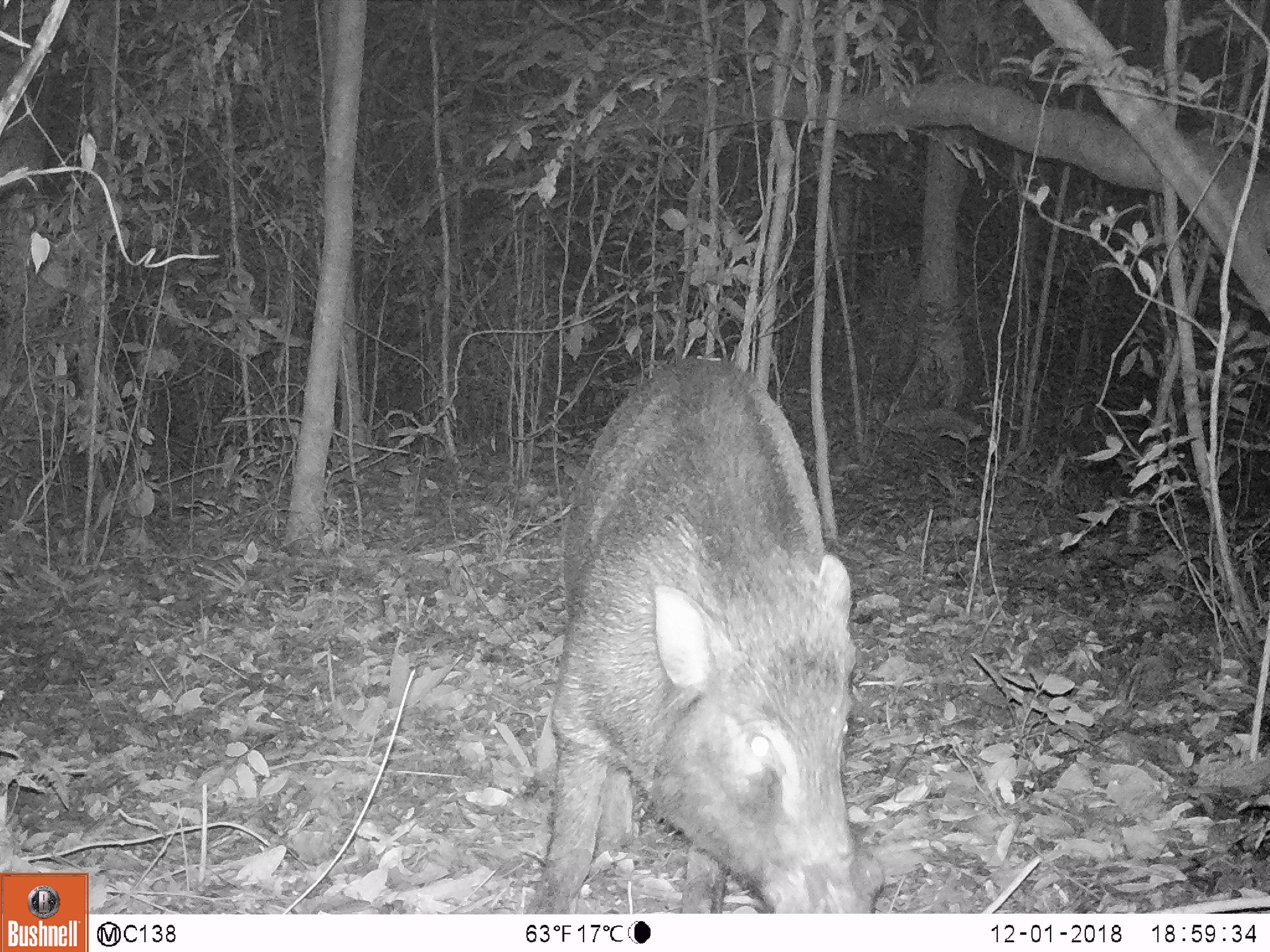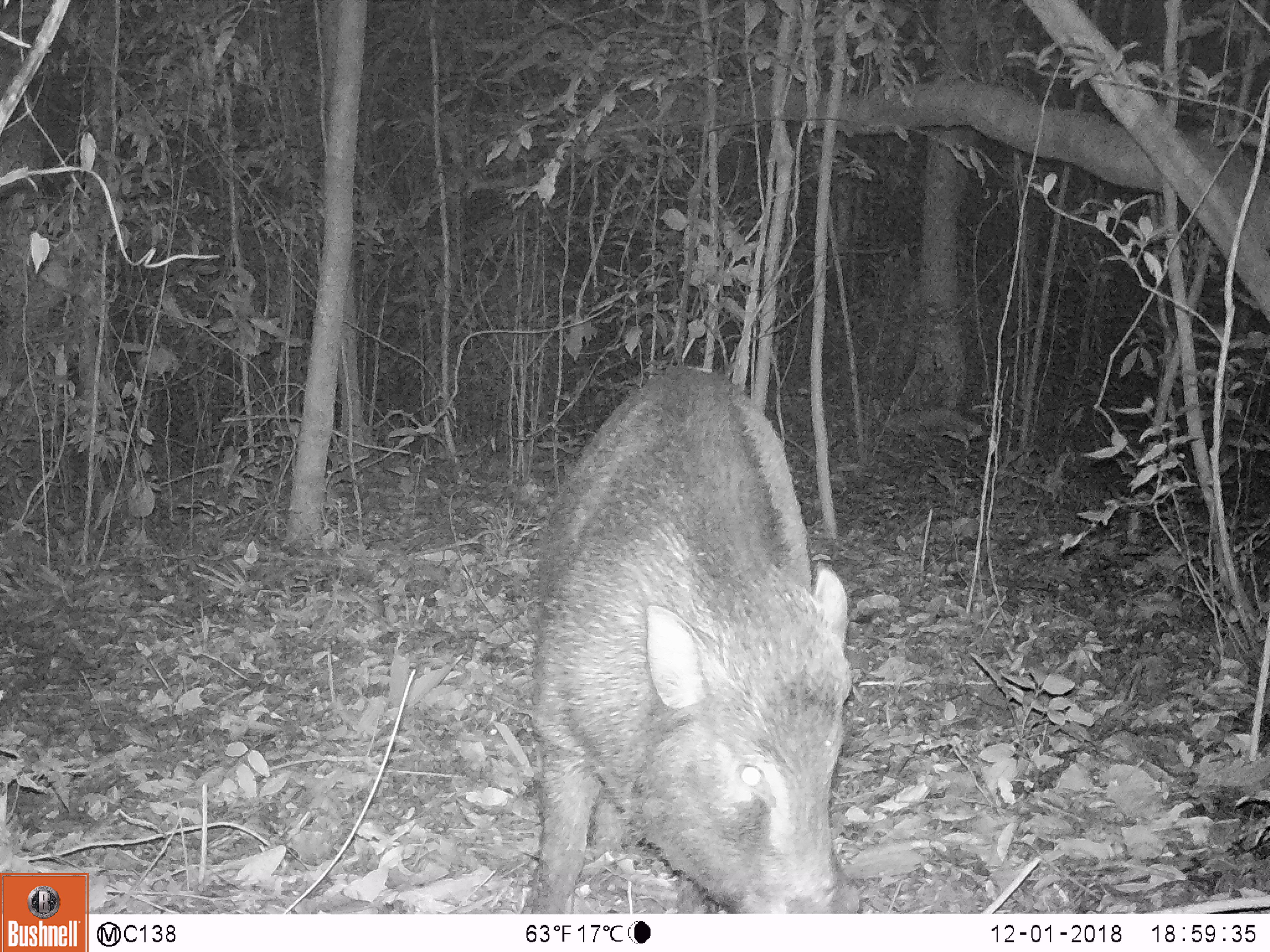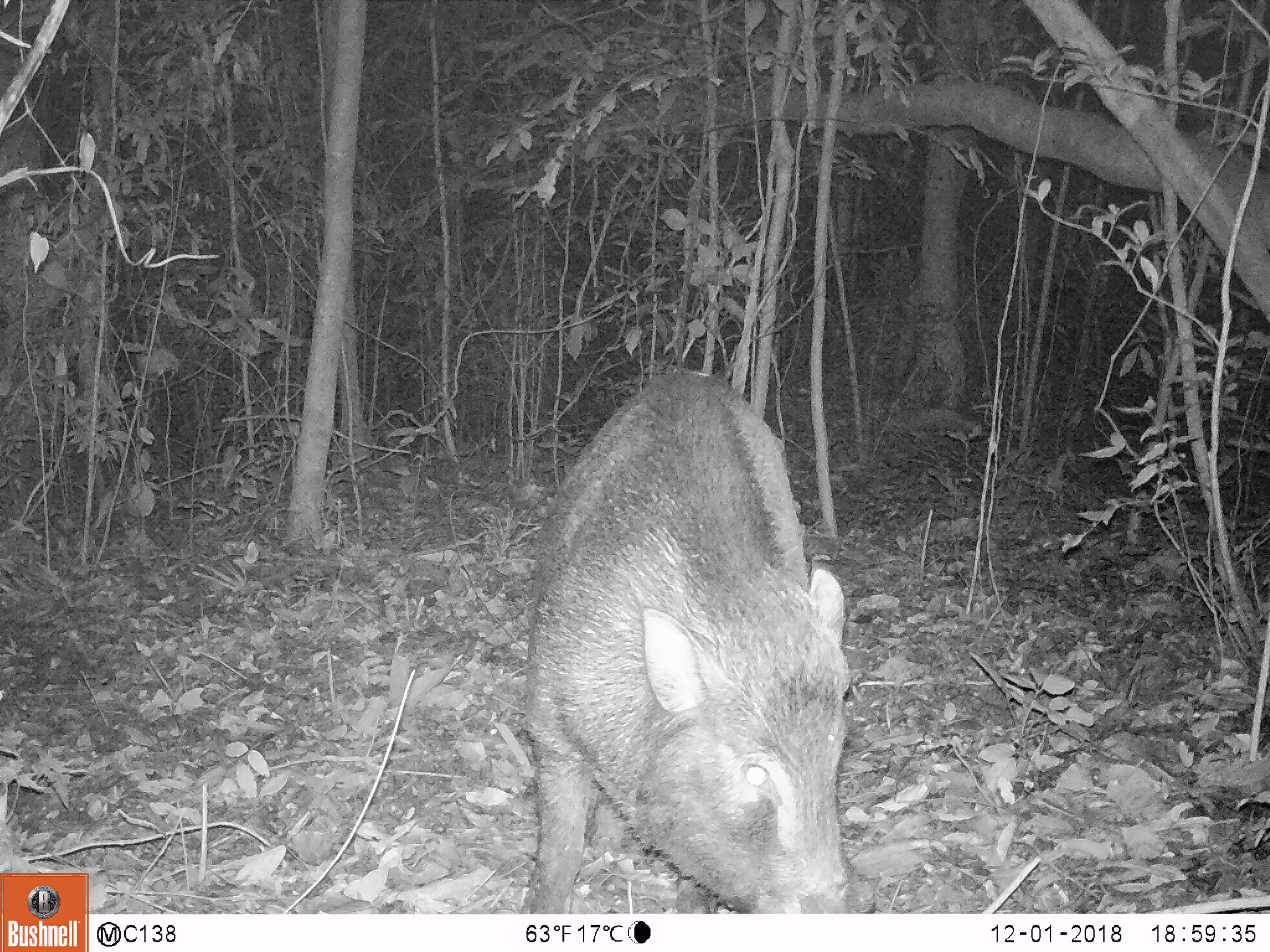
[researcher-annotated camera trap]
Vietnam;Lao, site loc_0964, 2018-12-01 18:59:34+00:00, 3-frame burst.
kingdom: Animalia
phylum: Chordata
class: Mammalia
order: Artiodactyla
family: Suidae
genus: Sus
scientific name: Sus scrofa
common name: eurasian wild pig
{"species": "eurasian wild pig (Sus scrofa)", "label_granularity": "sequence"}